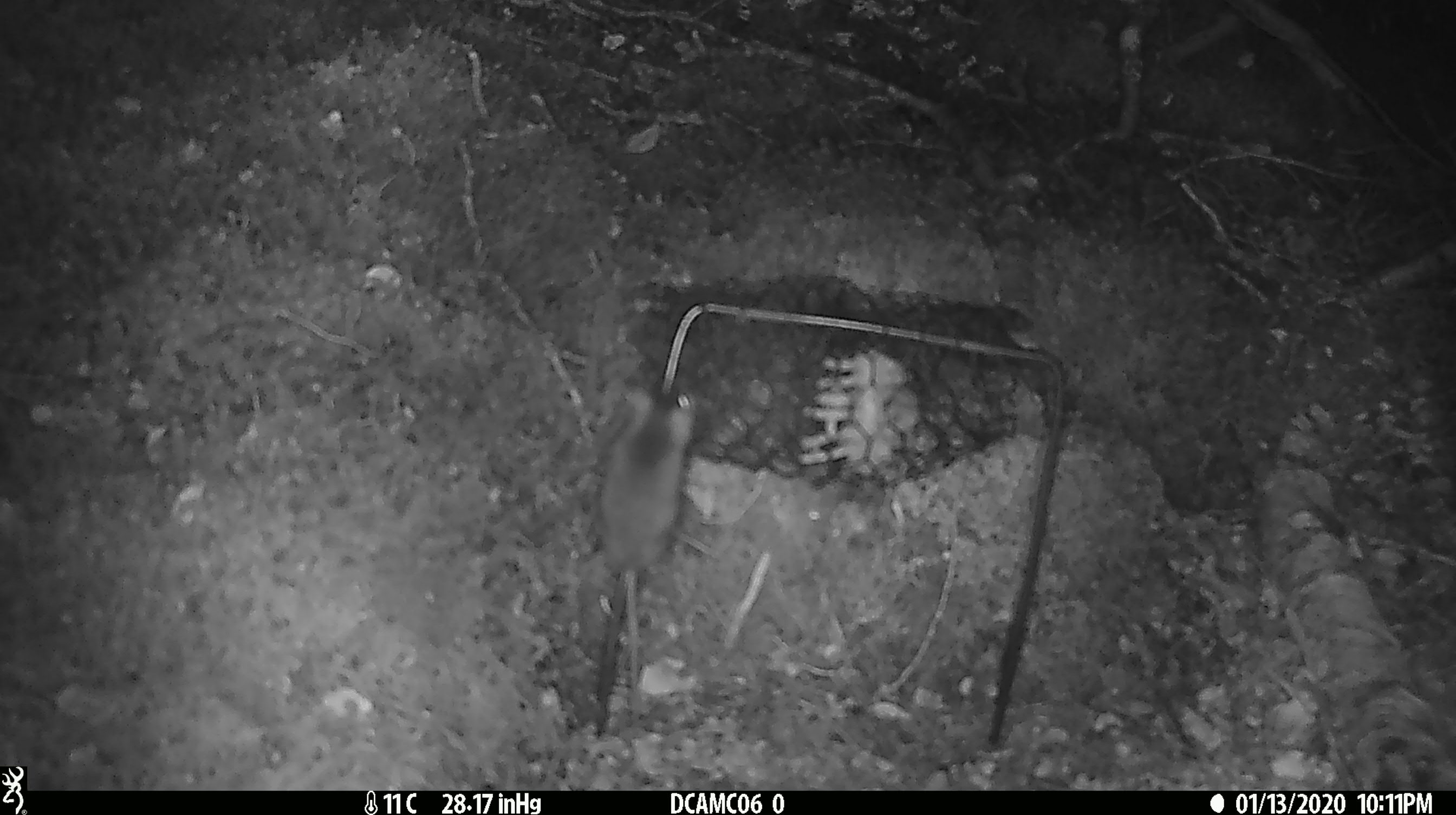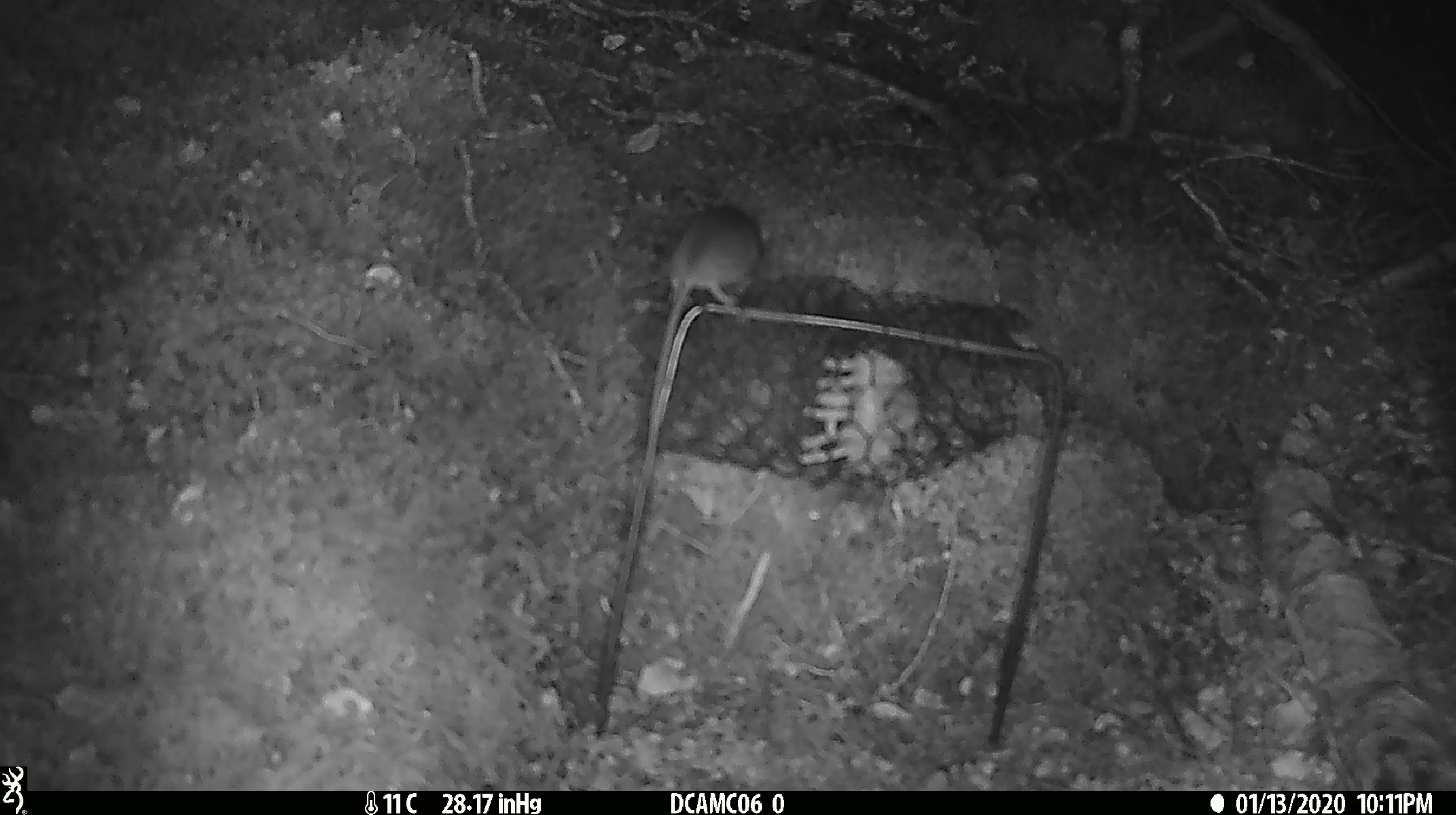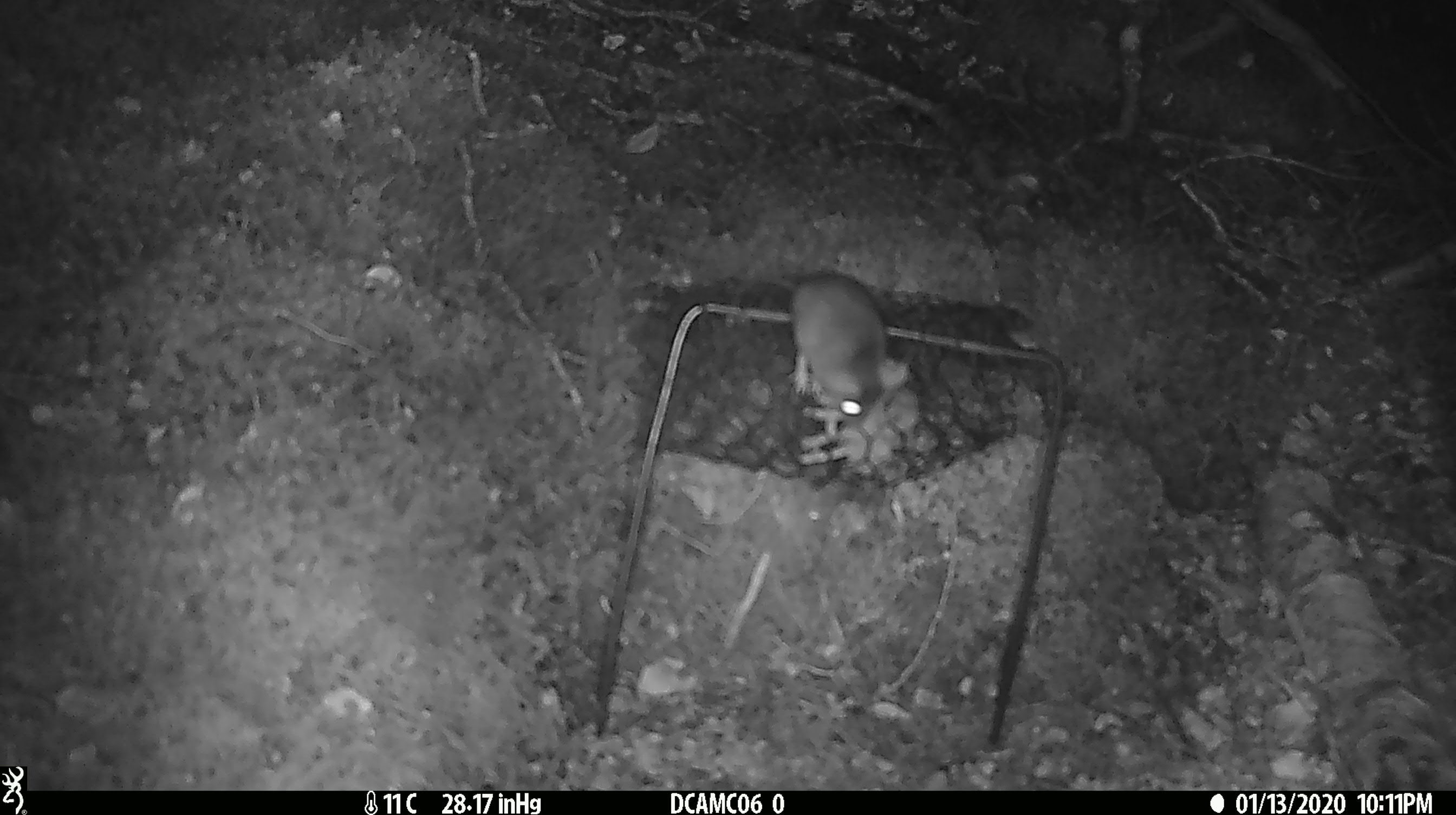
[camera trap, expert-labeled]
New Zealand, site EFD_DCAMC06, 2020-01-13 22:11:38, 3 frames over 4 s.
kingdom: Animalia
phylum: Chordata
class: Mammalia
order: Rodentia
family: Muridae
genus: Mus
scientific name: Mus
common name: mouse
Mouse (Mus).